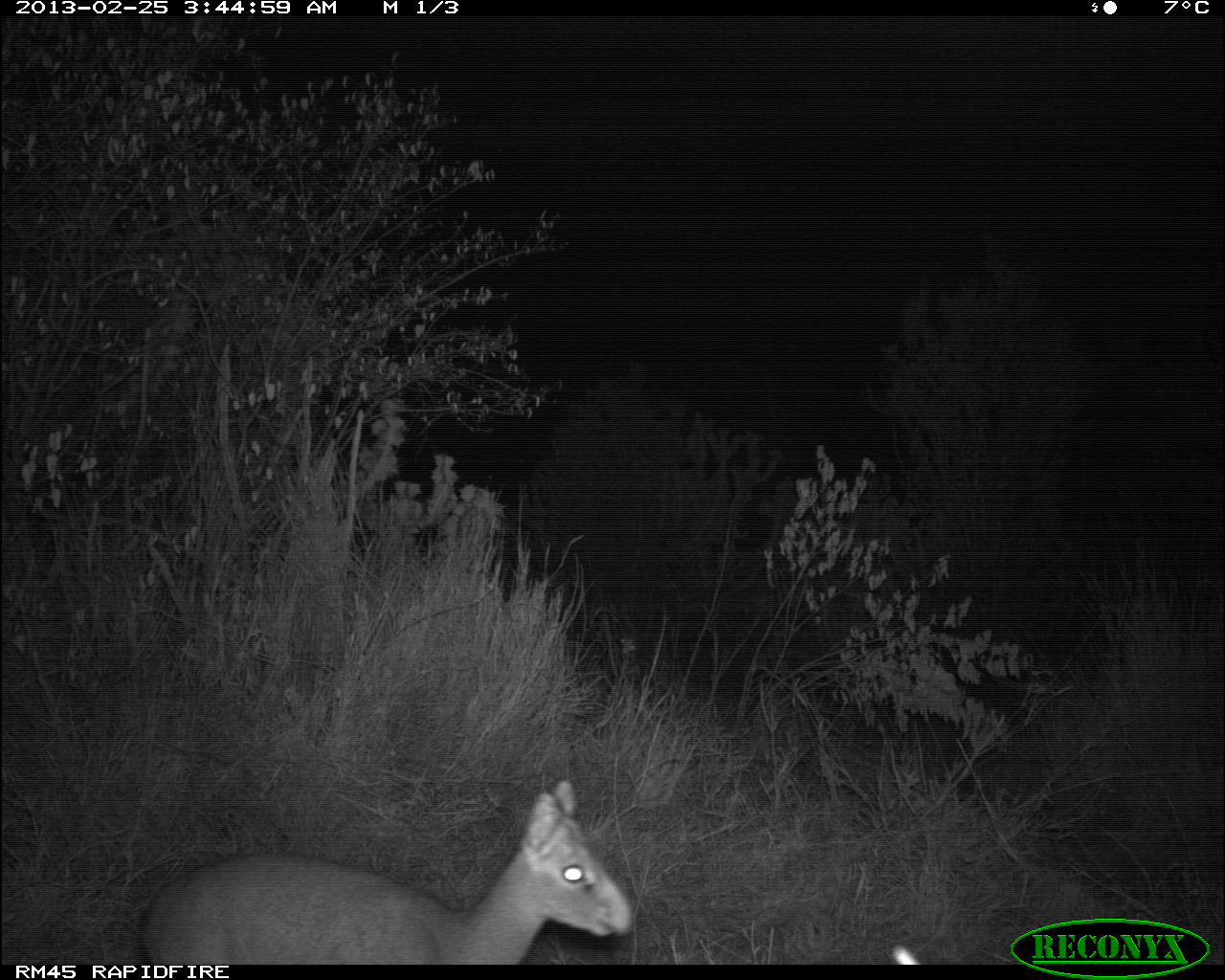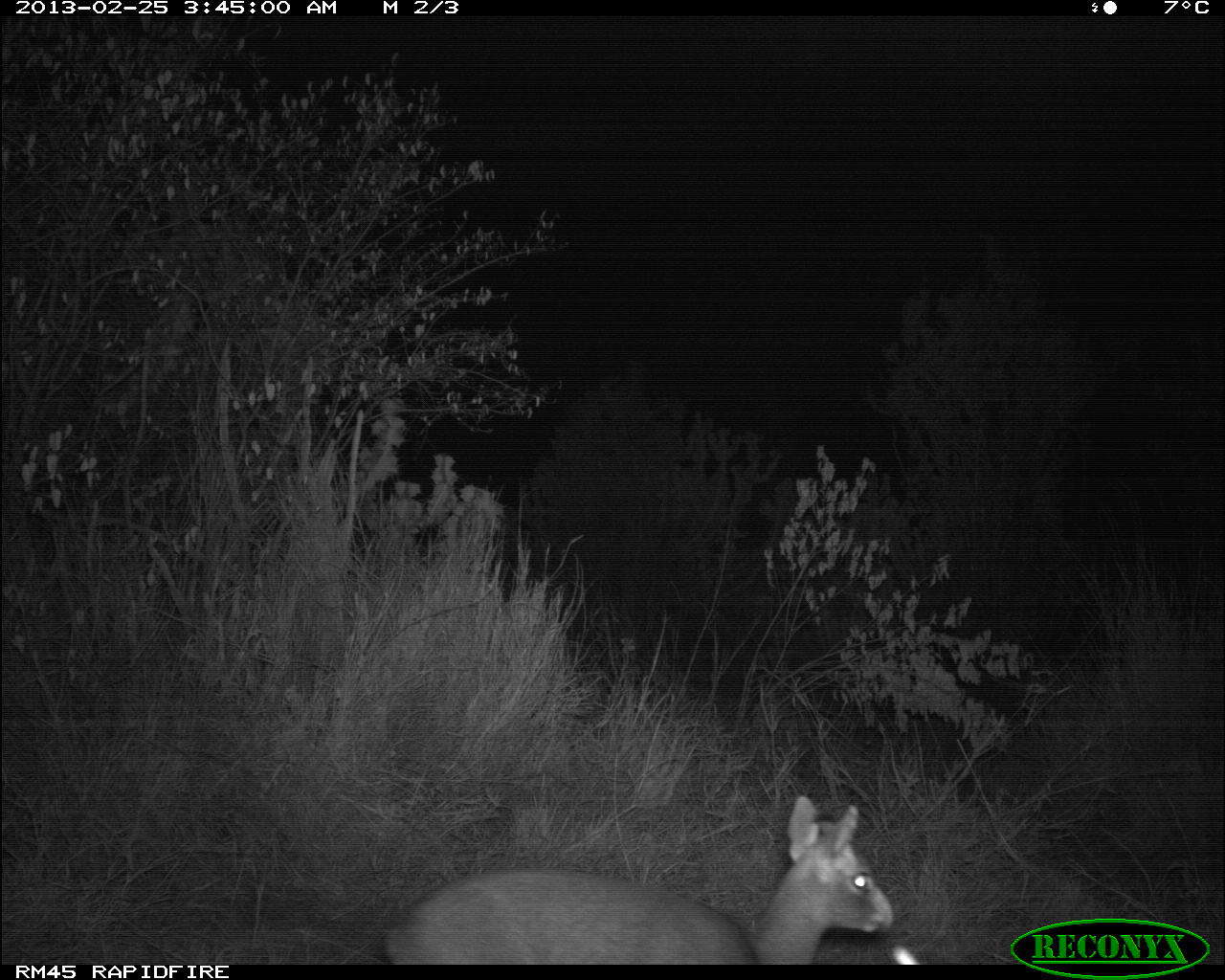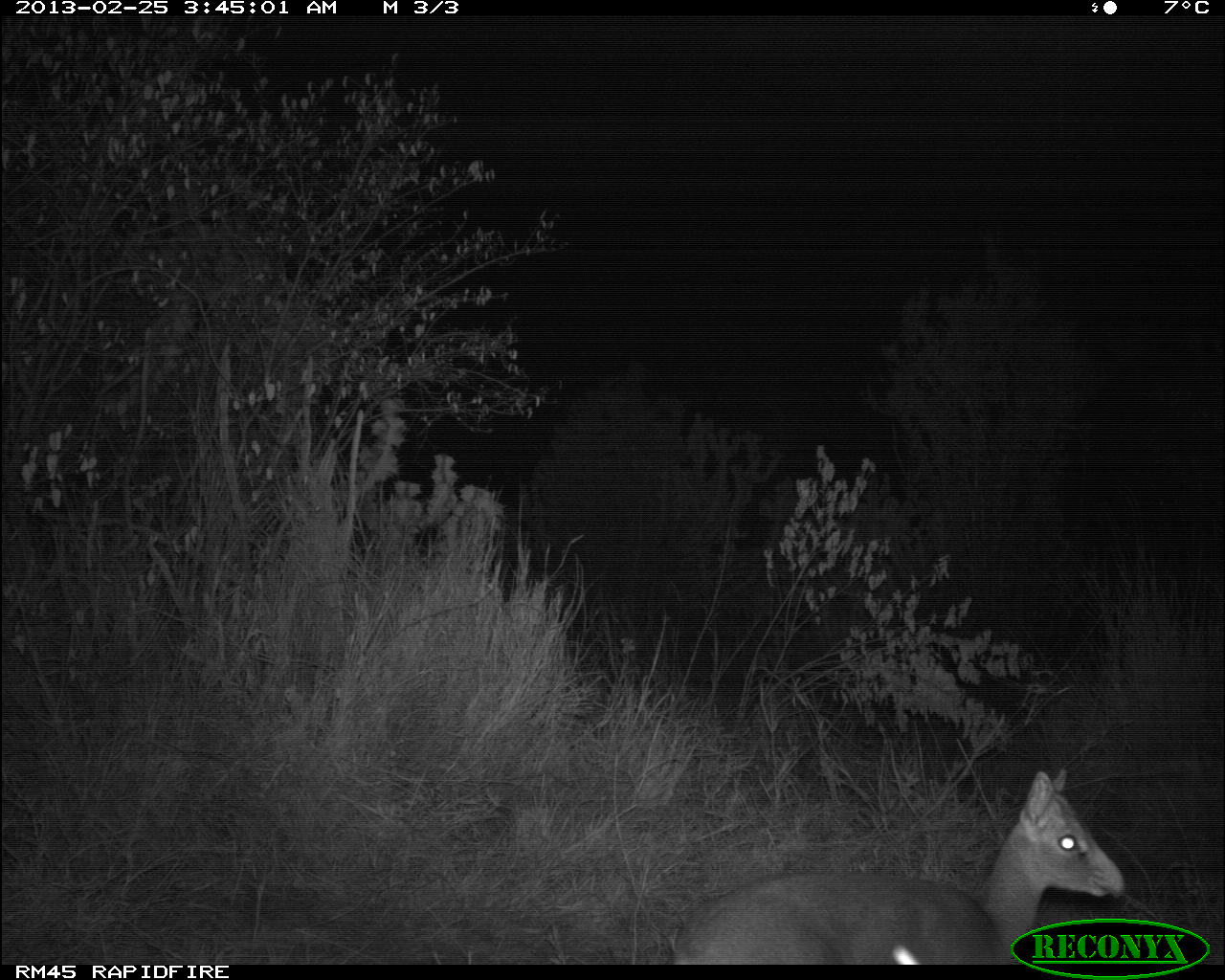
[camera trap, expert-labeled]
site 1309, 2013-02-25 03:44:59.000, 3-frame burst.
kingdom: Animalia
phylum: Chordata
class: Mammalia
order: Artiodactyla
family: Bovidae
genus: Madoqua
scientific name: Madoqua guentheri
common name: günther's dik-dik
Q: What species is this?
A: Madoqua guentheri (günther's dik-dik).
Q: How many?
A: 1.